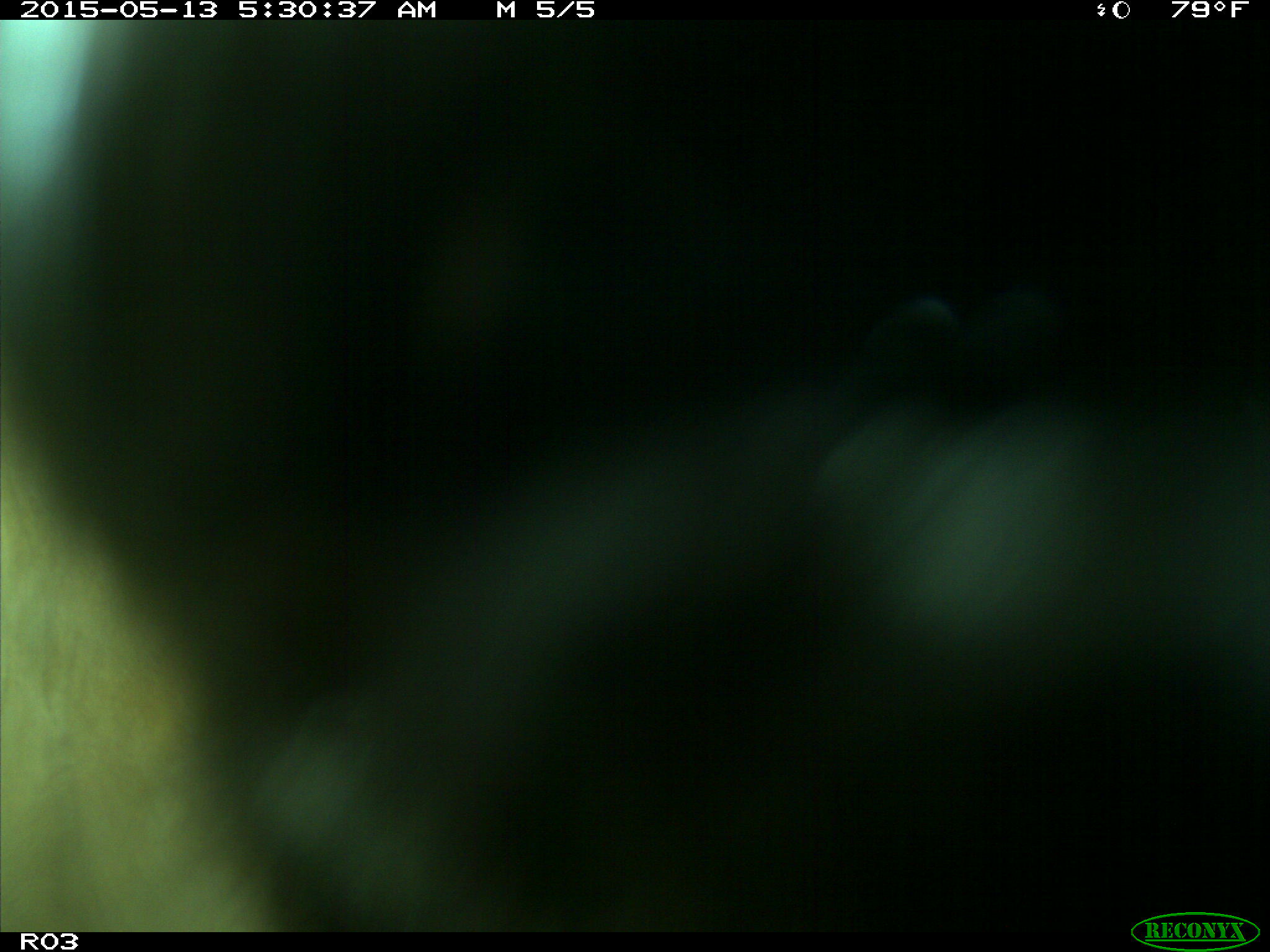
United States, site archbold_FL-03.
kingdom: Animalia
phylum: Chordata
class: Mammalia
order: Artiodactyla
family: Bovidae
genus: Bos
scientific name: Bos taurus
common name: domestic cow